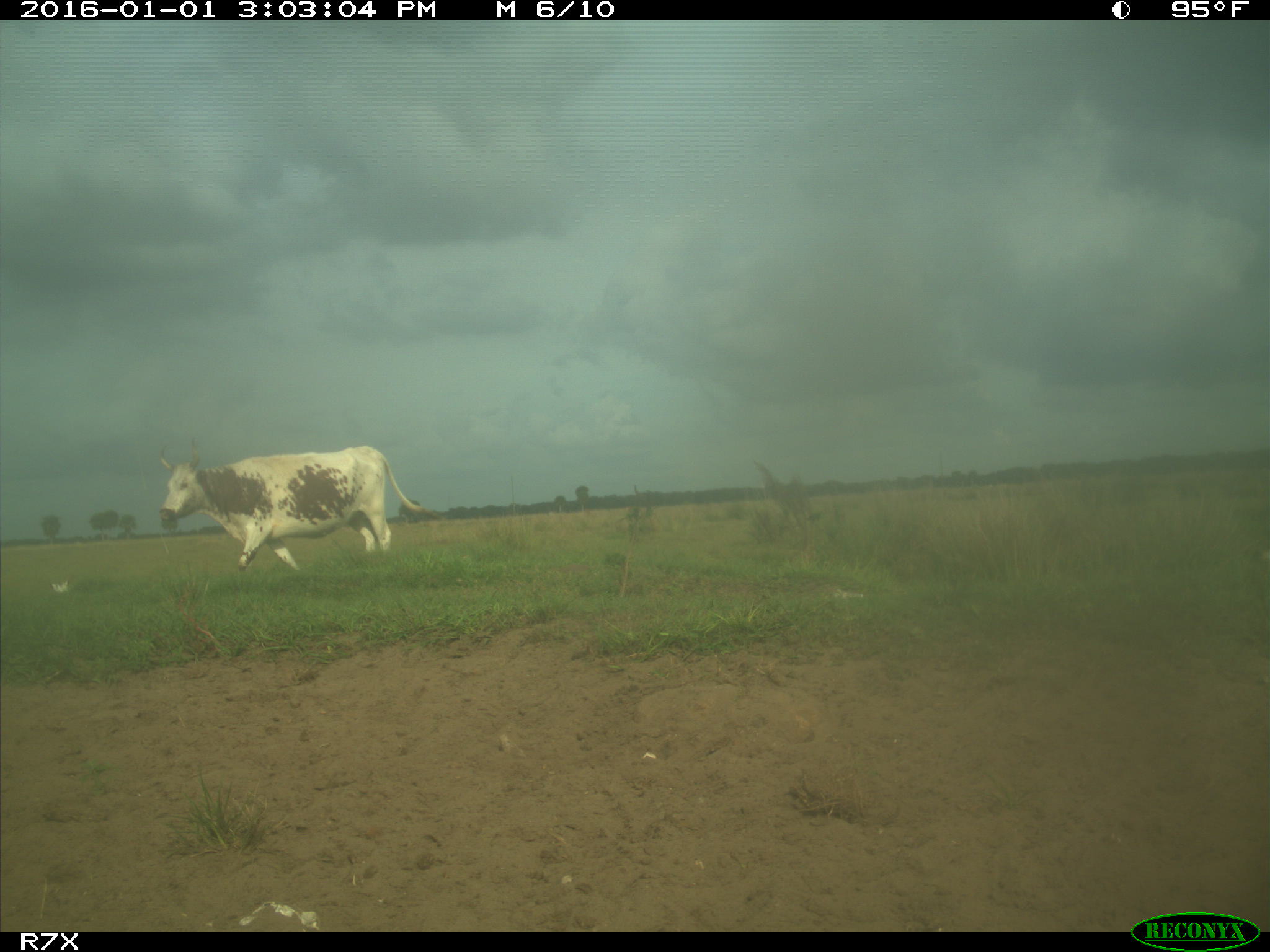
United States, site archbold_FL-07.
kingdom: Animalia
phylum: Chordata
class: Mammalia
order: Artiodactyla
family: Bovidae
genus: Bos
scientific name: Bos taurus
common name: domestic cow